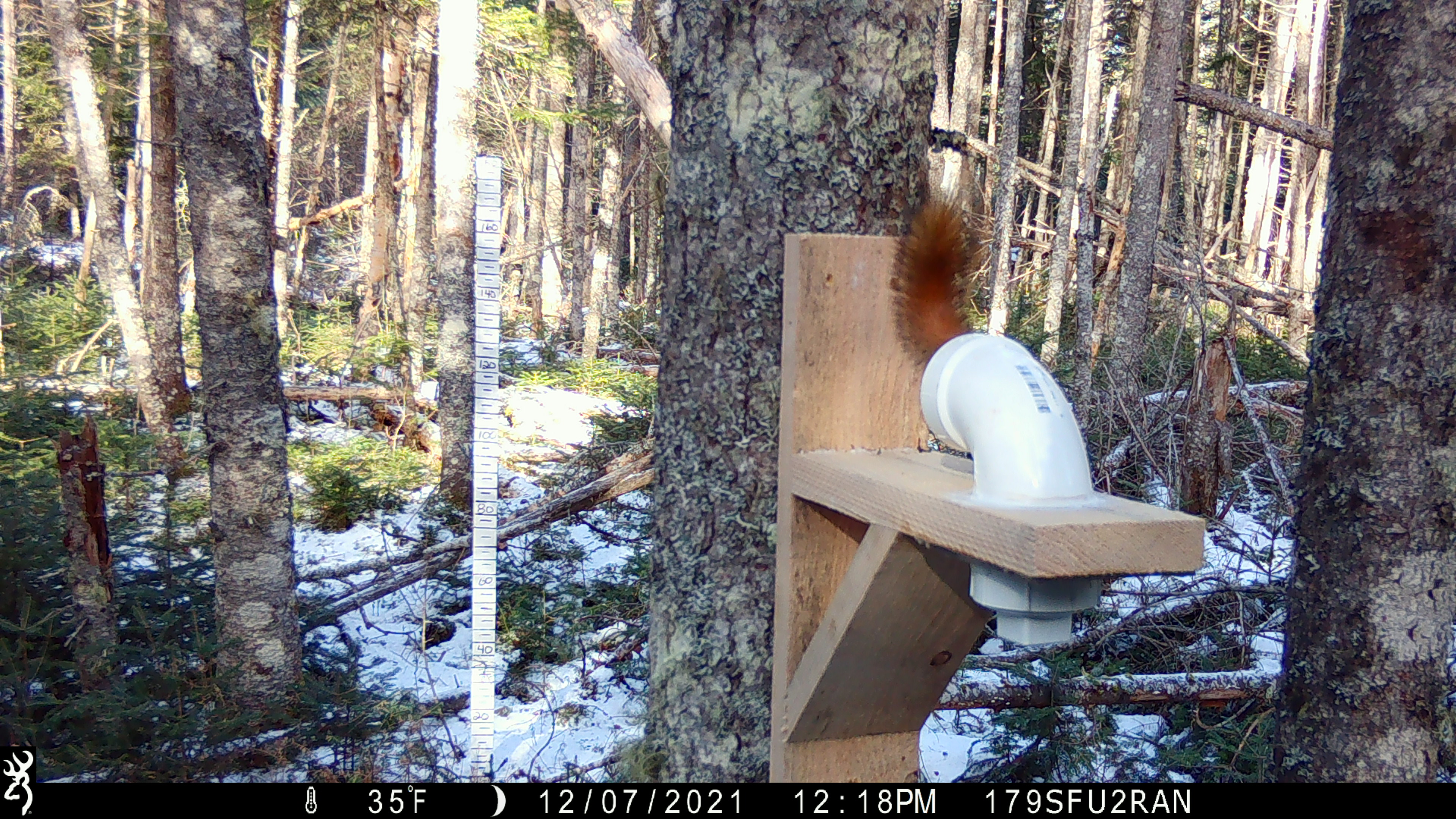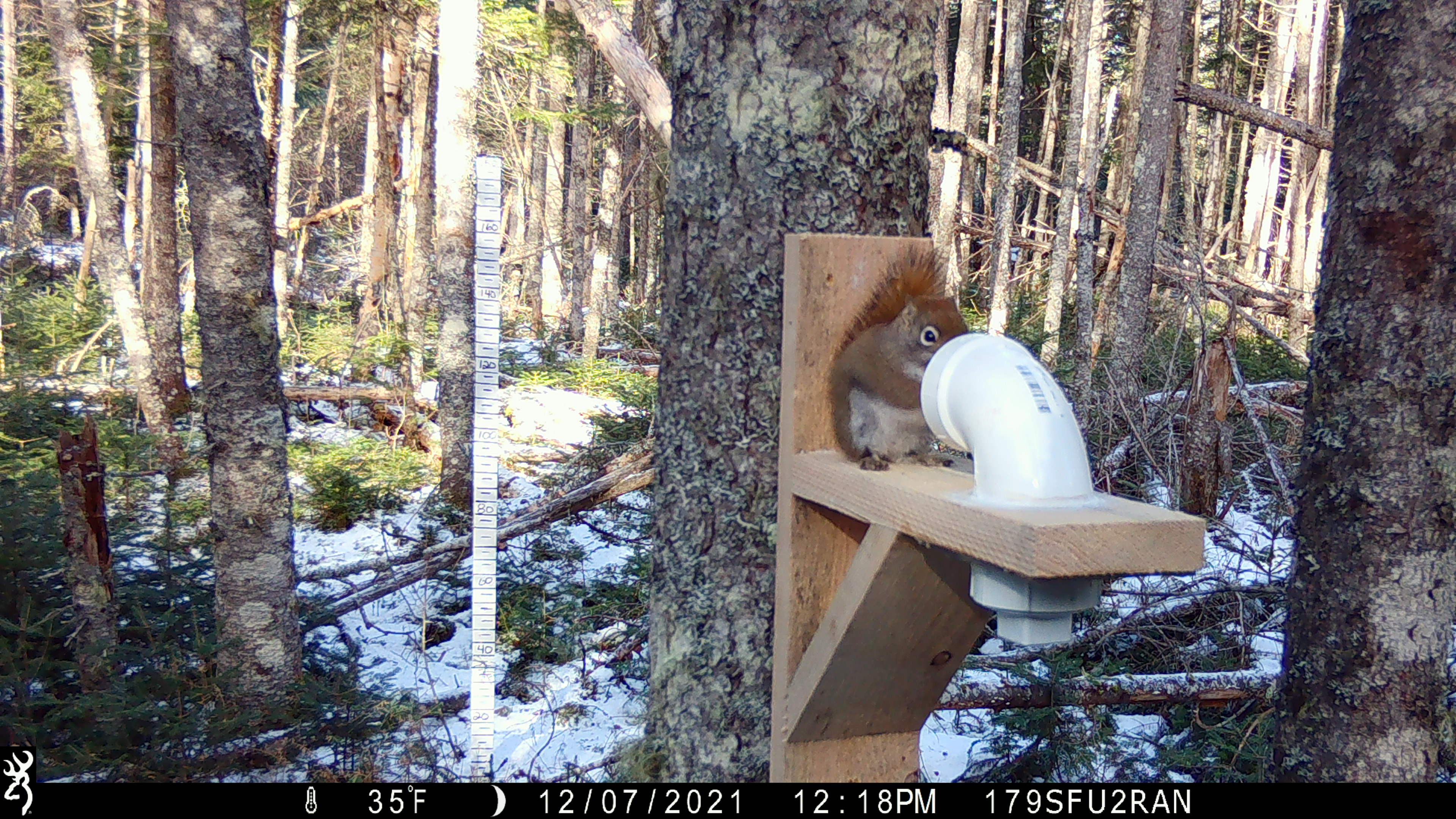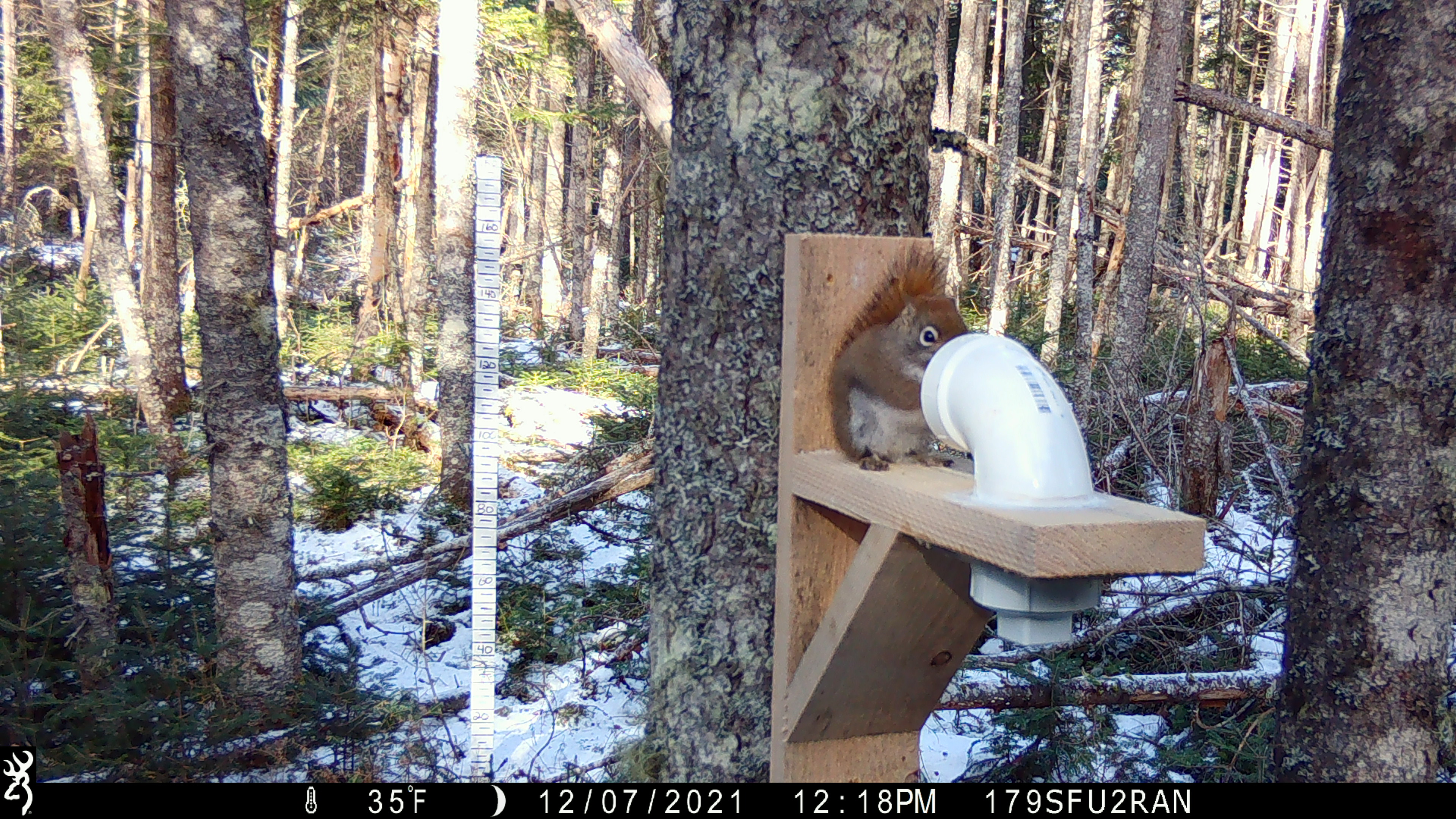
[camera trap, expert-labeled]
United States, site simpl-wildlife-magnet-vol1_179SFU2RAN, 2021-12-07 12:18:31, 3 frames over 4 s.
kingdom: Animalia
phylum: Chordata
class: Mammalia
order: Rodentia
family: Sciuridae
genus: Tamiasciurus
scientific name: Tamiasciurus hudsonicus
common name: red squirrel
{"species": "red squirrel (Tamiasciurus hudsonicus)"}